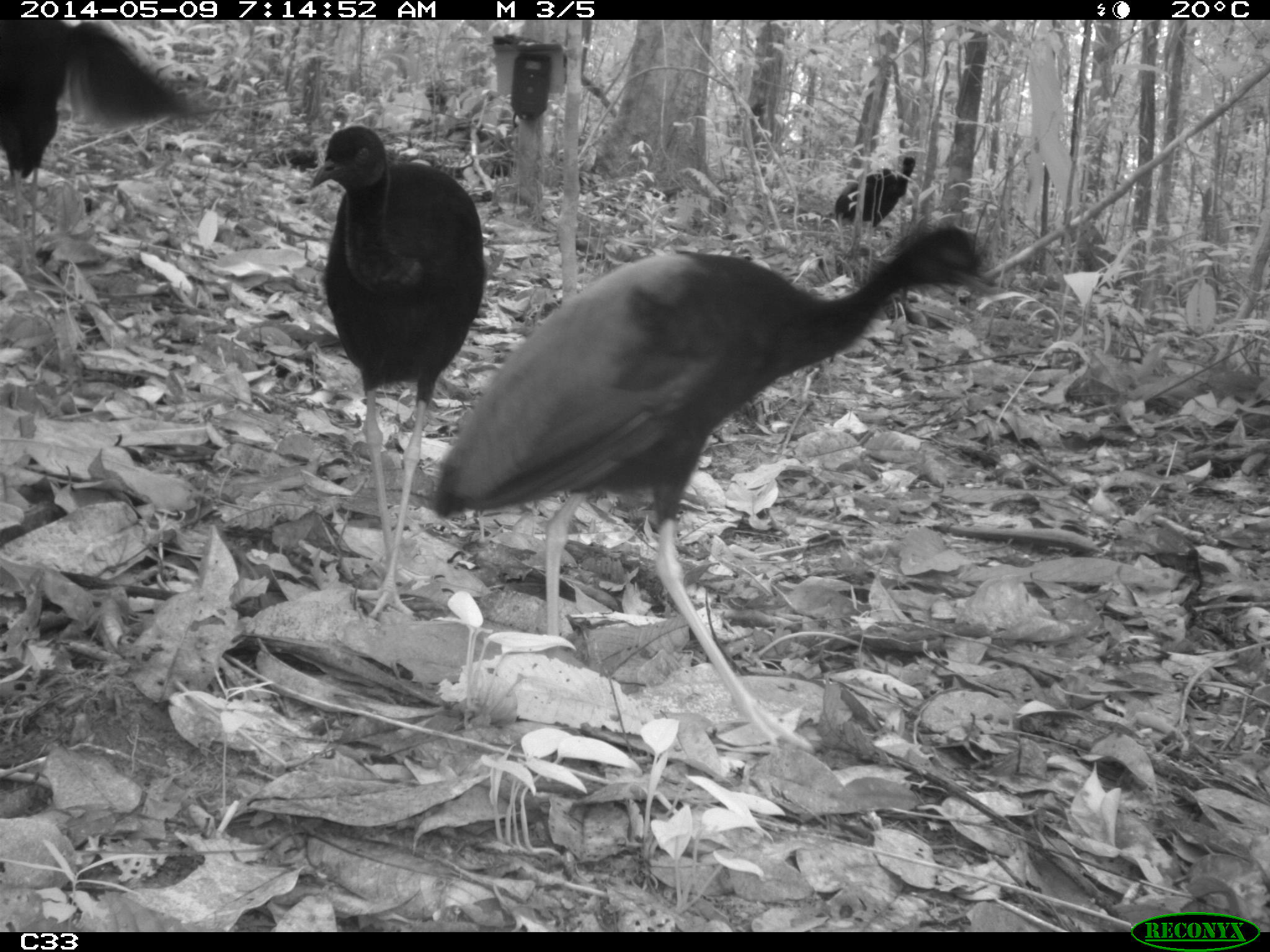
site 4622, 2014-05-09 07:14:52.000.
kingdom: Animalia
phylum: Chordata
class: Aves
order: Gruiformes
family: Psophiidae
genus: Psophia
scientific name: Psophia crepitans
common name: gray-winged trumpeter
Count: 5.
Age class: adult.